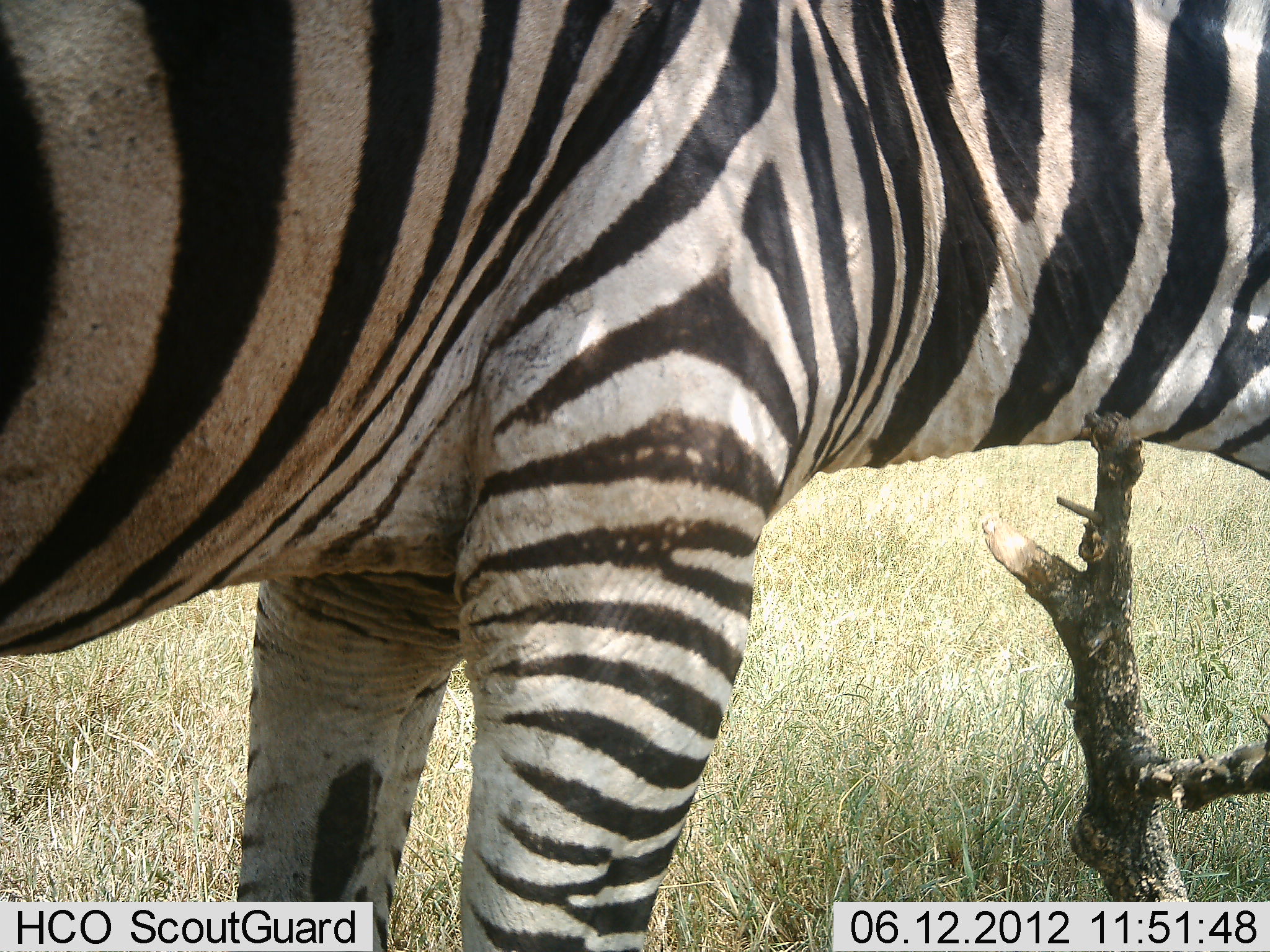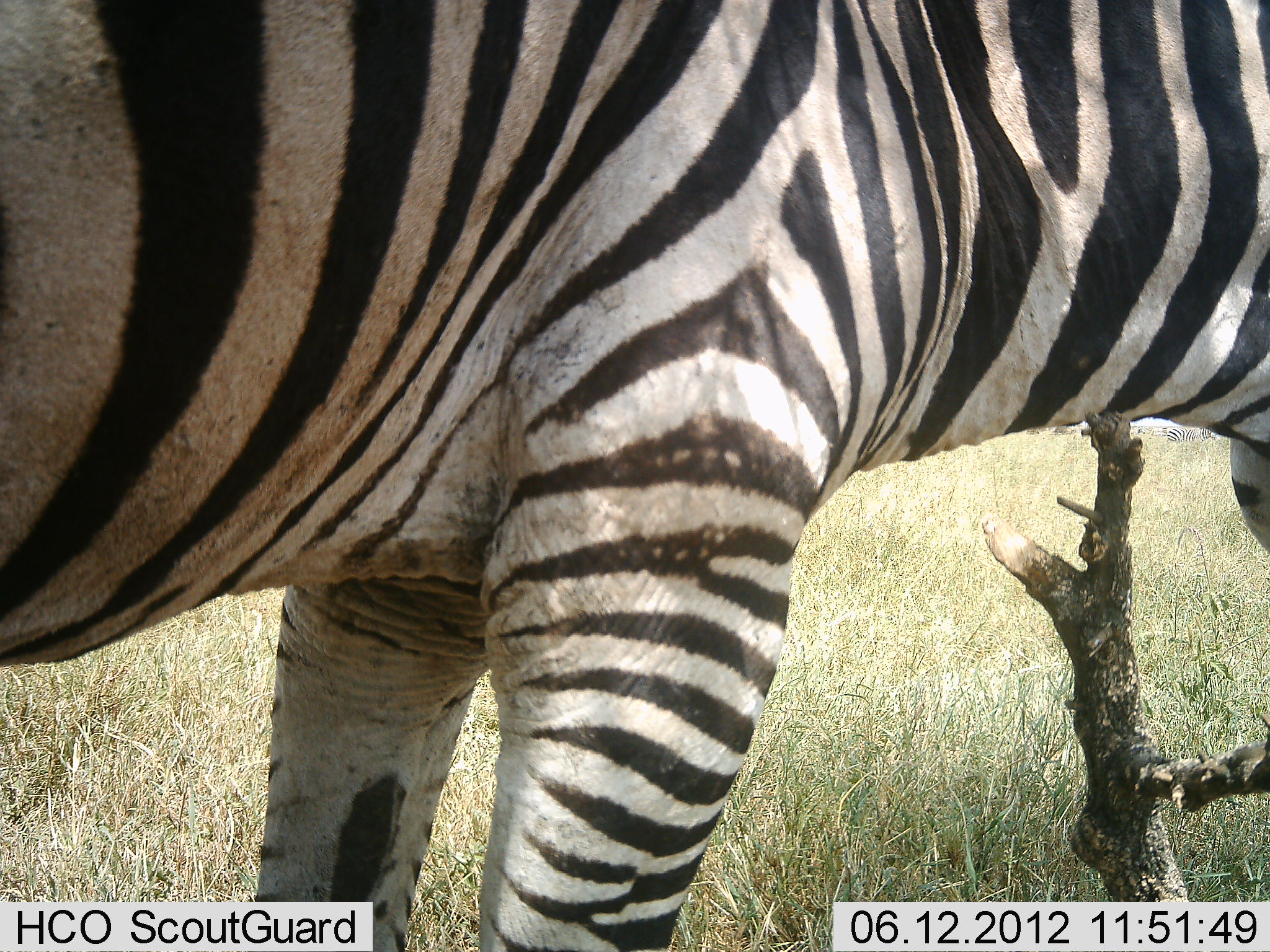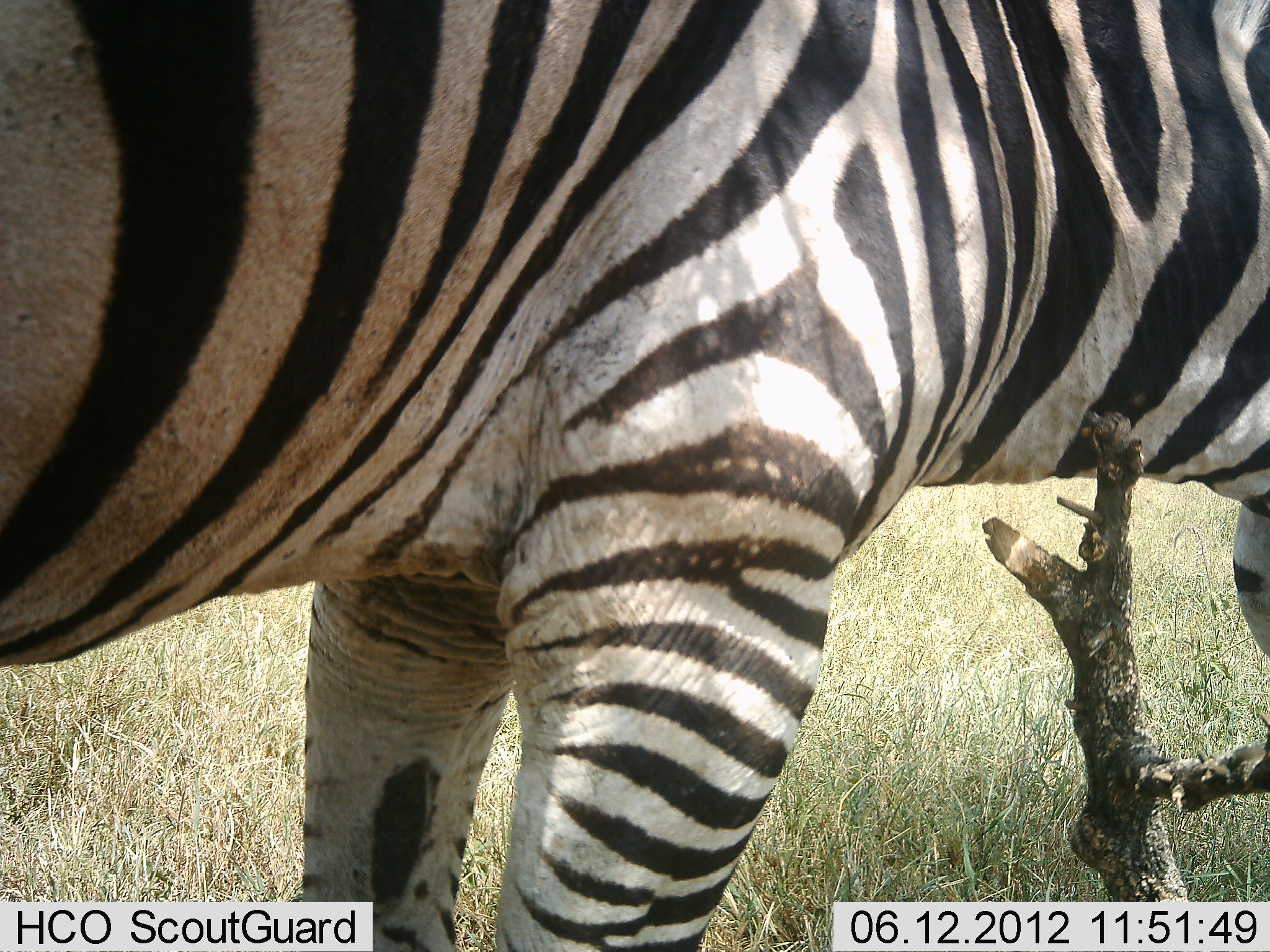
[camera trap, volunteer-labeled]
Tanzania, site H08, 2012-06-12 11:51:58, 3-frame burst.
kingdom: Animalia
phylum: Chordata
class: Mammalia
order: Perissodactyla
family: Equidae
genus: Equus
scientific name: Equus quagga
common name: plains zebra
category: zebra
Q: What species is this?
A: Zebra (plains zebra) (Equus quagga).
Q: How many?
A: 1.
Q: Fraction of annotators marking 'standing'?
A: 100%.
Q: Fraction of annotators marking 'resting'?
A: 0%.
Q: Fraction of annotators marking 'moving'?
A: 0%.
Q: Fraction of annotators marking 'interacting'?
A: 0%.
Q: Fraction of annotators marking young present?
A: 0%.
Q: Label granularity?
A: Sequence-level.